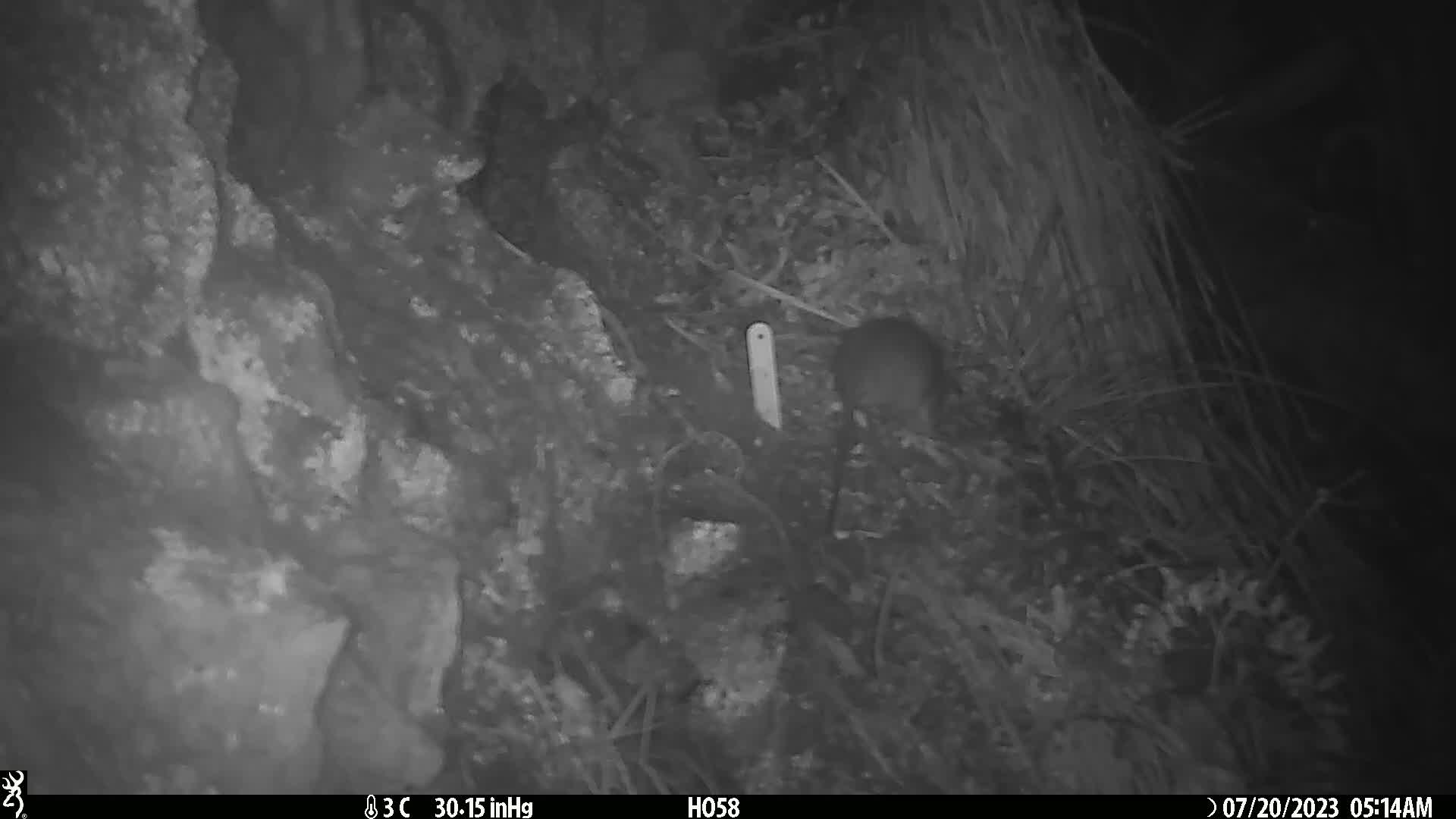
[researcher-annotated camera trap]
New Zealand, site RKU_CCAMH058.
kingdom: Animalia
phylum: Chordata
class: Mammalia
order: Rodentia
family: Muridae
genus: Rattus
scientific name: Rattus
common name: rat